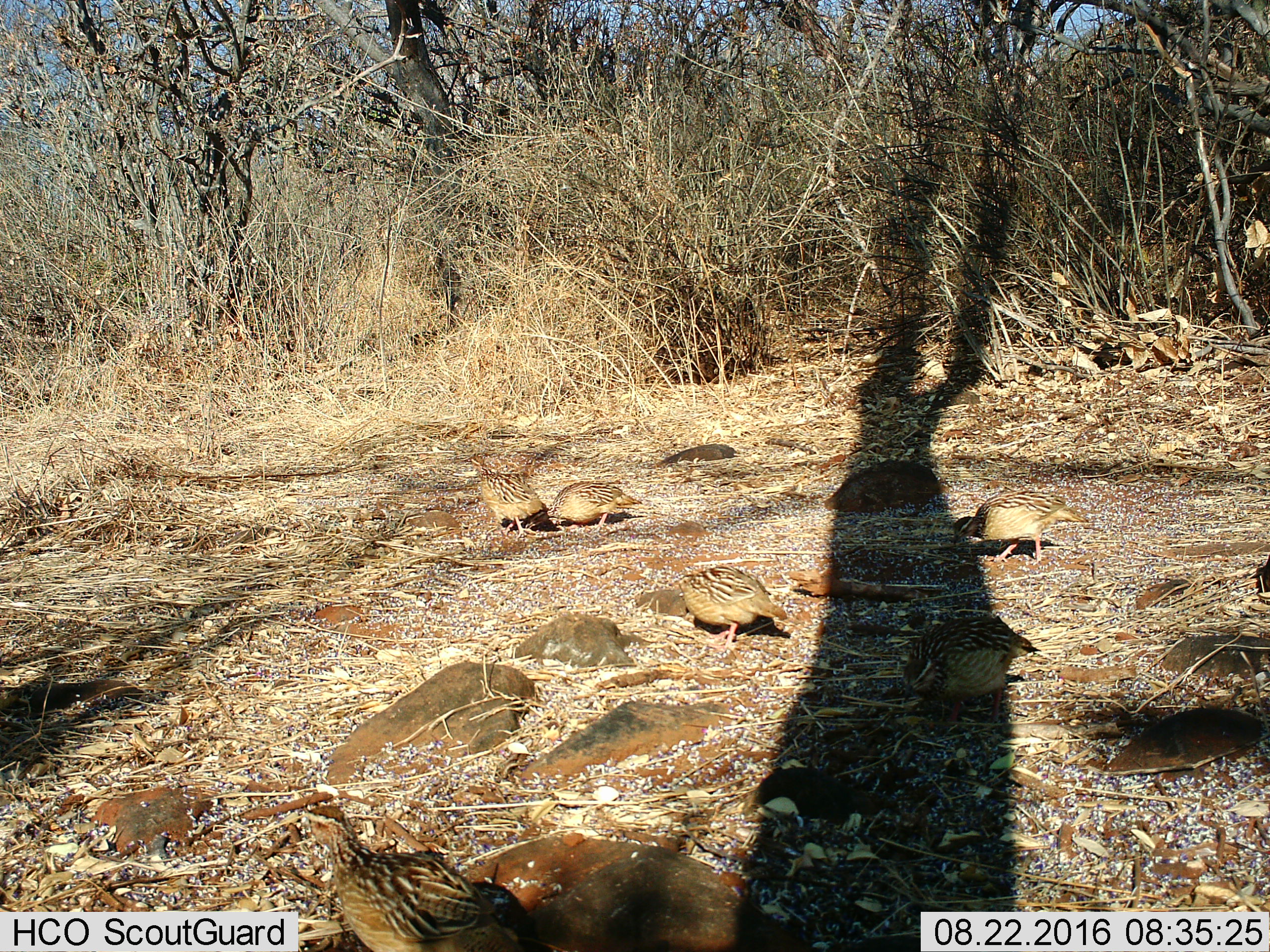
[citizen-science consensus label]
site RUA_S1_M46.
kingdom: Animalia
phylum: Chordata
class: Aves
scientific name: Aves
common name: bird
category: birdother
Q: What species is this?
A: Birdother (bird) (Aves).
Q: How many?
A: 6.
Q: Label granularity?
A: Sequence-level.